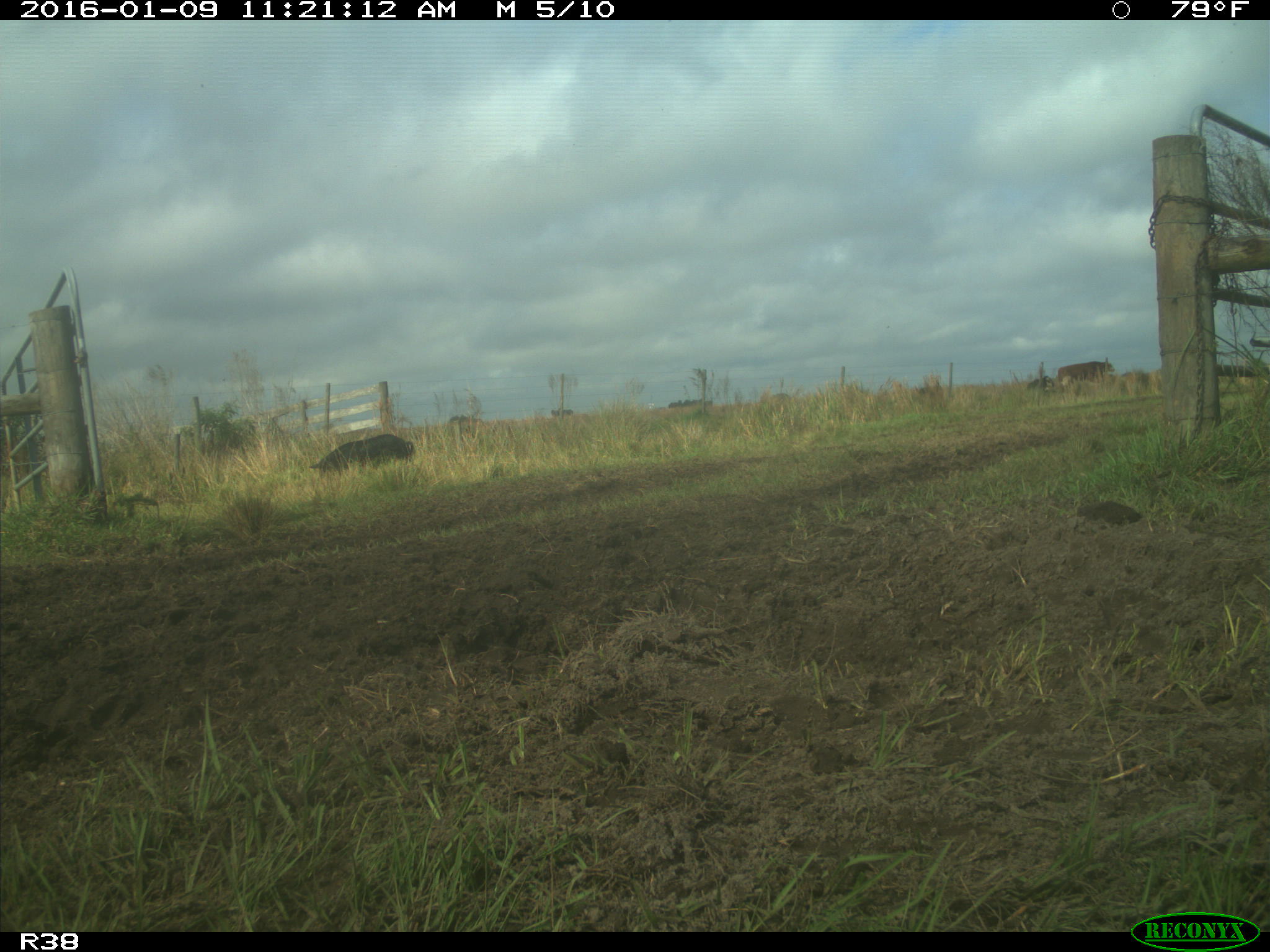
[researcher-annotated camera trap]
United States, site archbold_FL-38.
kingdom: Animalia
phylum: Chordata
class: Mammalia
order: Artiodactyla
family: Suidae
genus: Sus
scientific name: Sus scrofa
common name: wild boar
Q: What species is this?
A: Sus scrofa (wild boar).